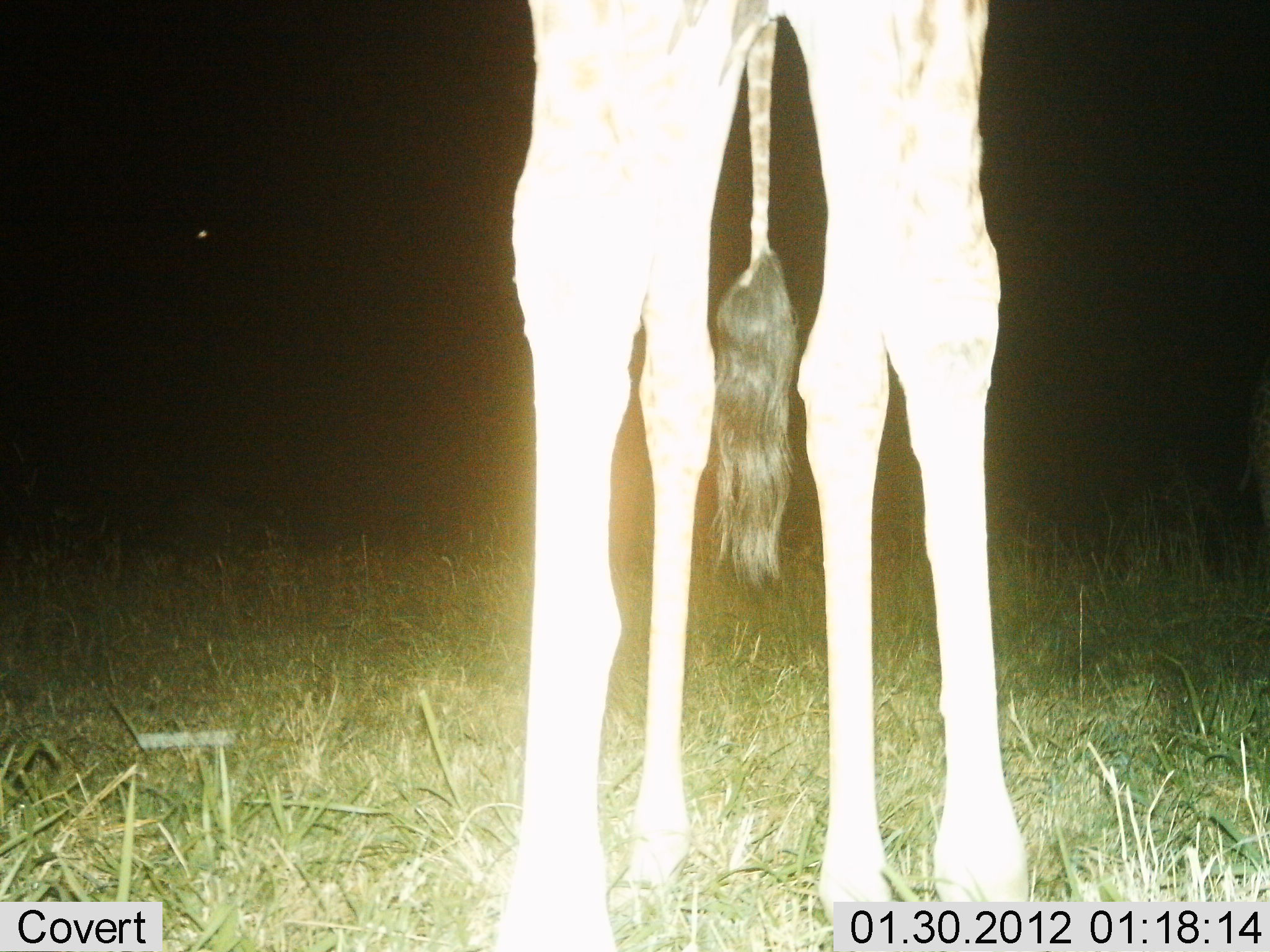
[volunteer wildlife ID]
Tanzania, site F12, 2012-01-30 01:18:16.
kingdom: Animalia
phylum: Chordata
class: Mammalia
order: Artiodactyla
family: Giraffidae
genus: Giraffa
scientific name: Giraffa camelopardalis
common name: giraffe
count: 1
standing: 100%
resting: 0%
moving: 0%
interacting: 0%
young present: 0%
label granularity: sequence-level